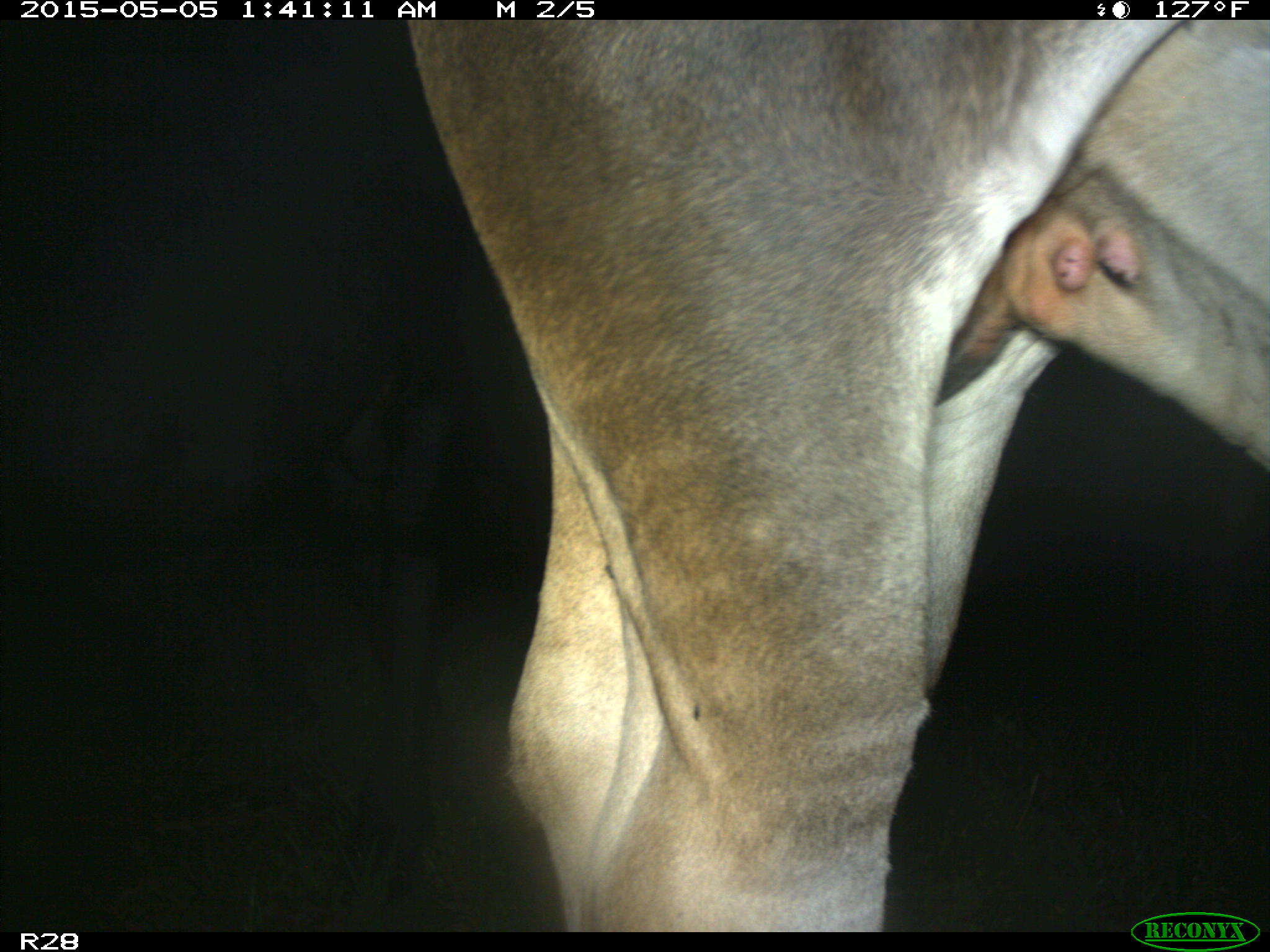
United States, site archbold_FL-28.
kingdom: Animalia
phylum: Chordata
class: Mammalia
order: Artiodactyla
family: Bovidae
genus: Bos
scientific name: Bos taurus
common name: domestic cow